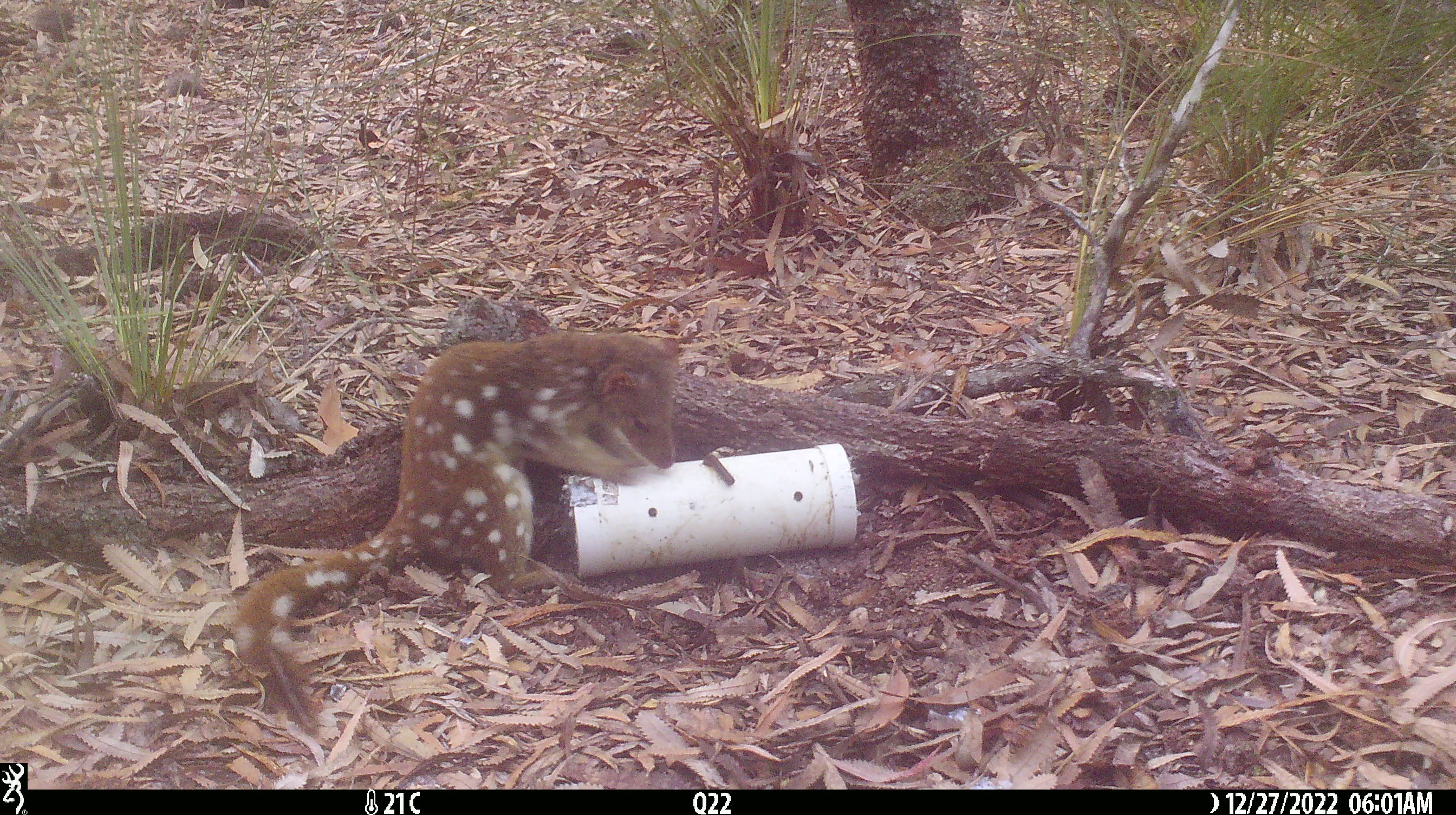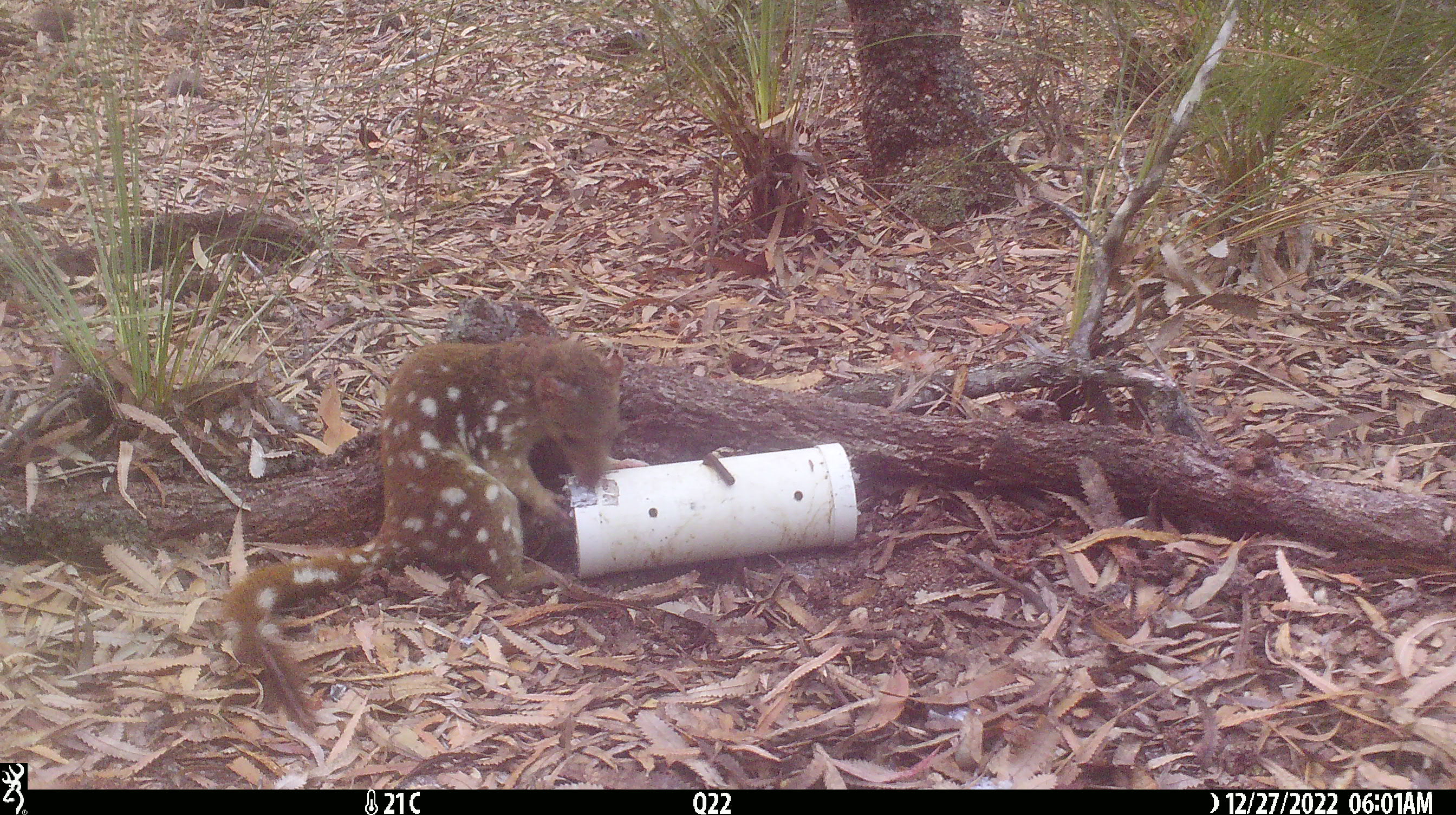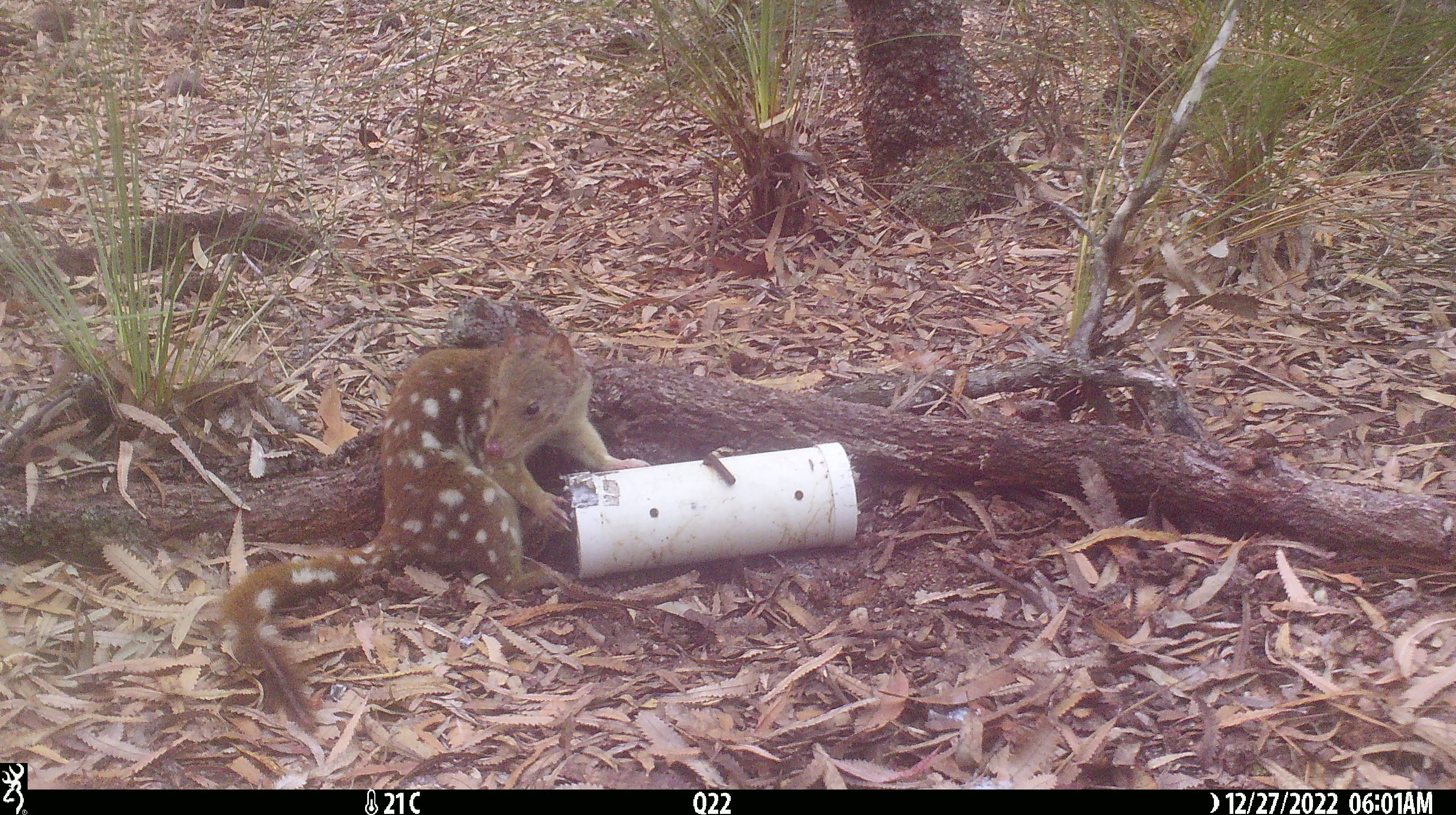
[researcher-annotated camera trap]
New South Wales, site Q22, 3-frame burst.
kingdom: Animalia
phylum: Chordata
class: Mammalia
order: Dasyuromorphia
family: Dasyuridae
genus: Dasyurus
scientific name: Dasyurus maculatus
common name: spotted-tailed quoll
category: quoll